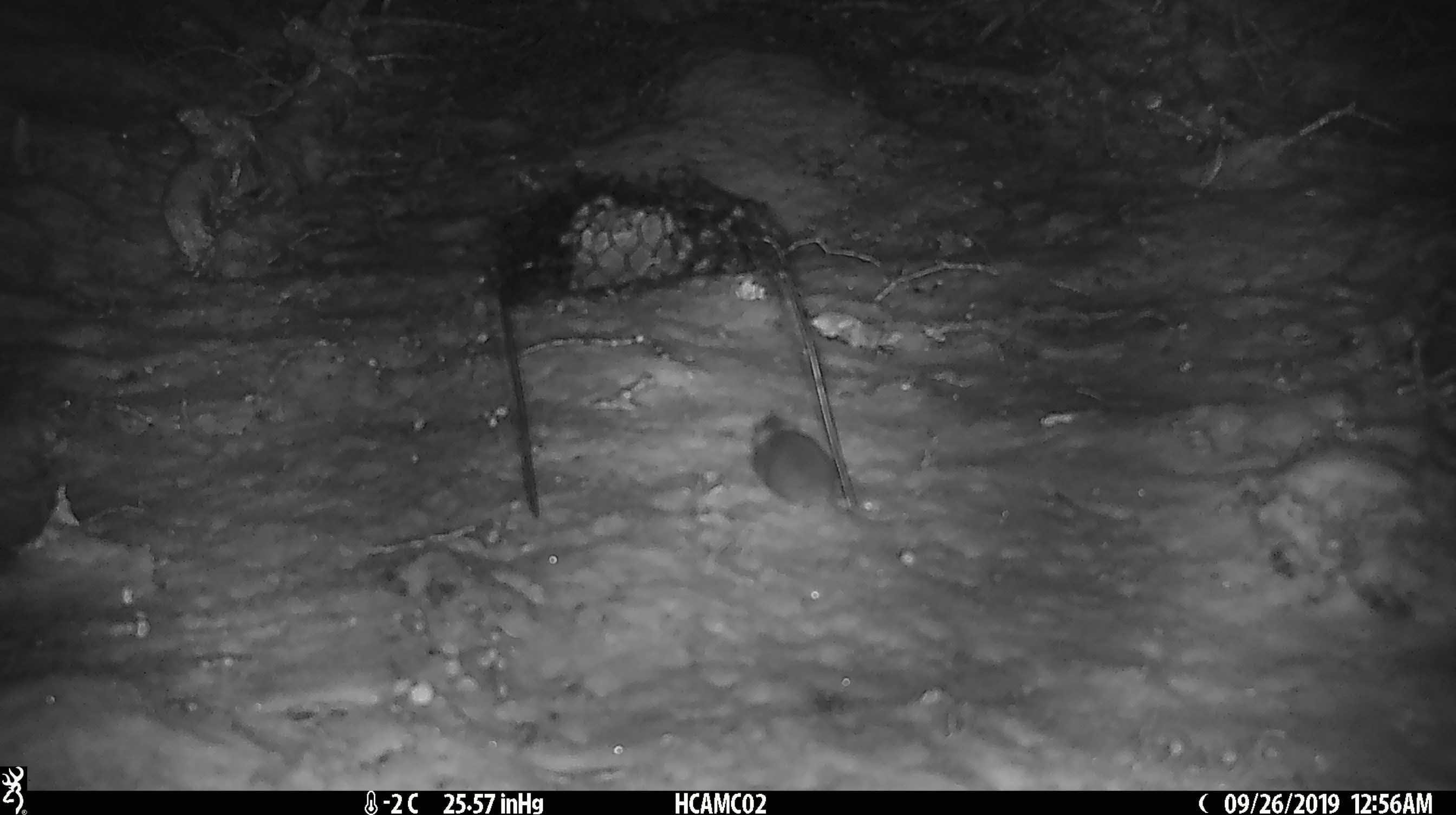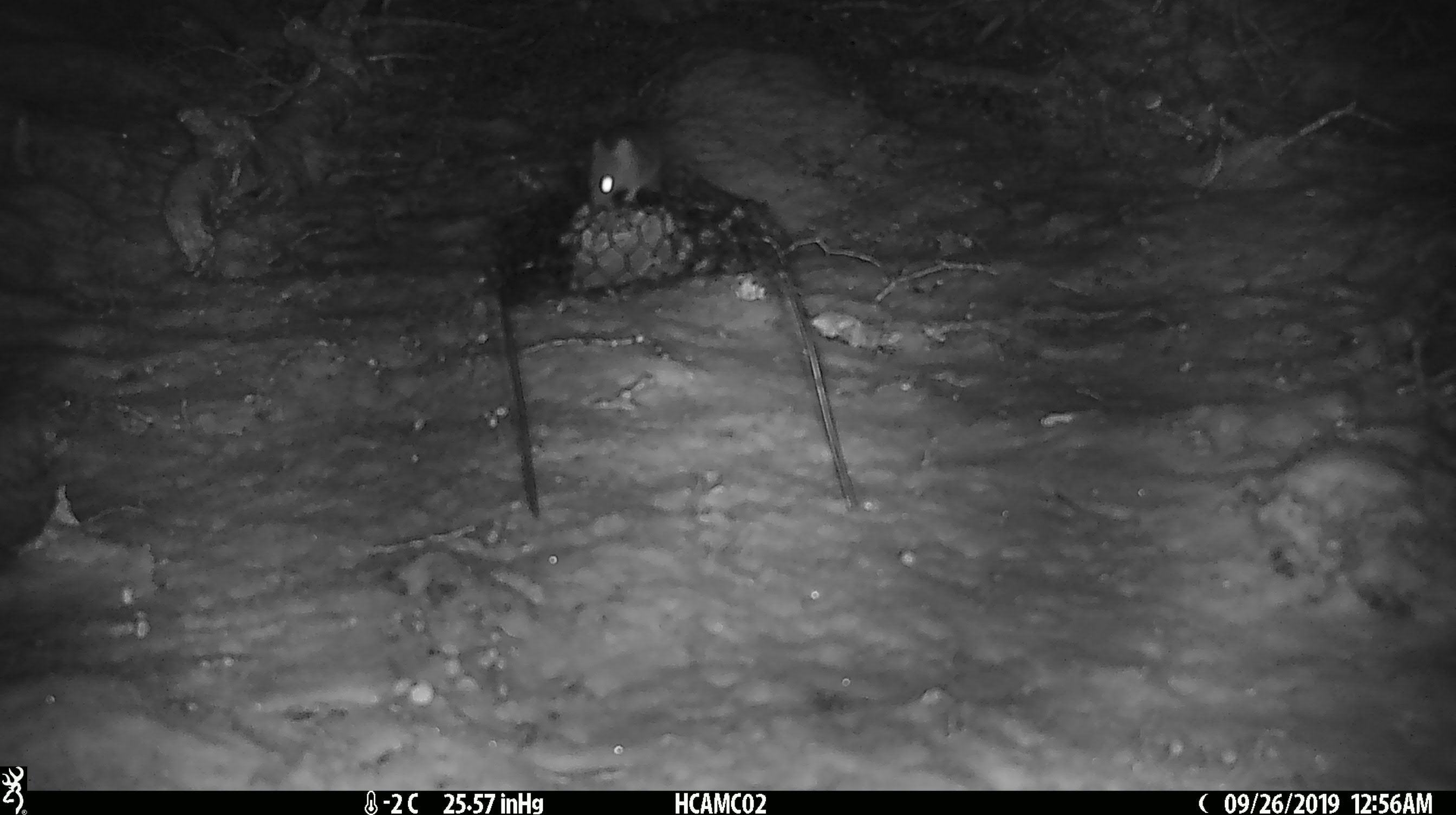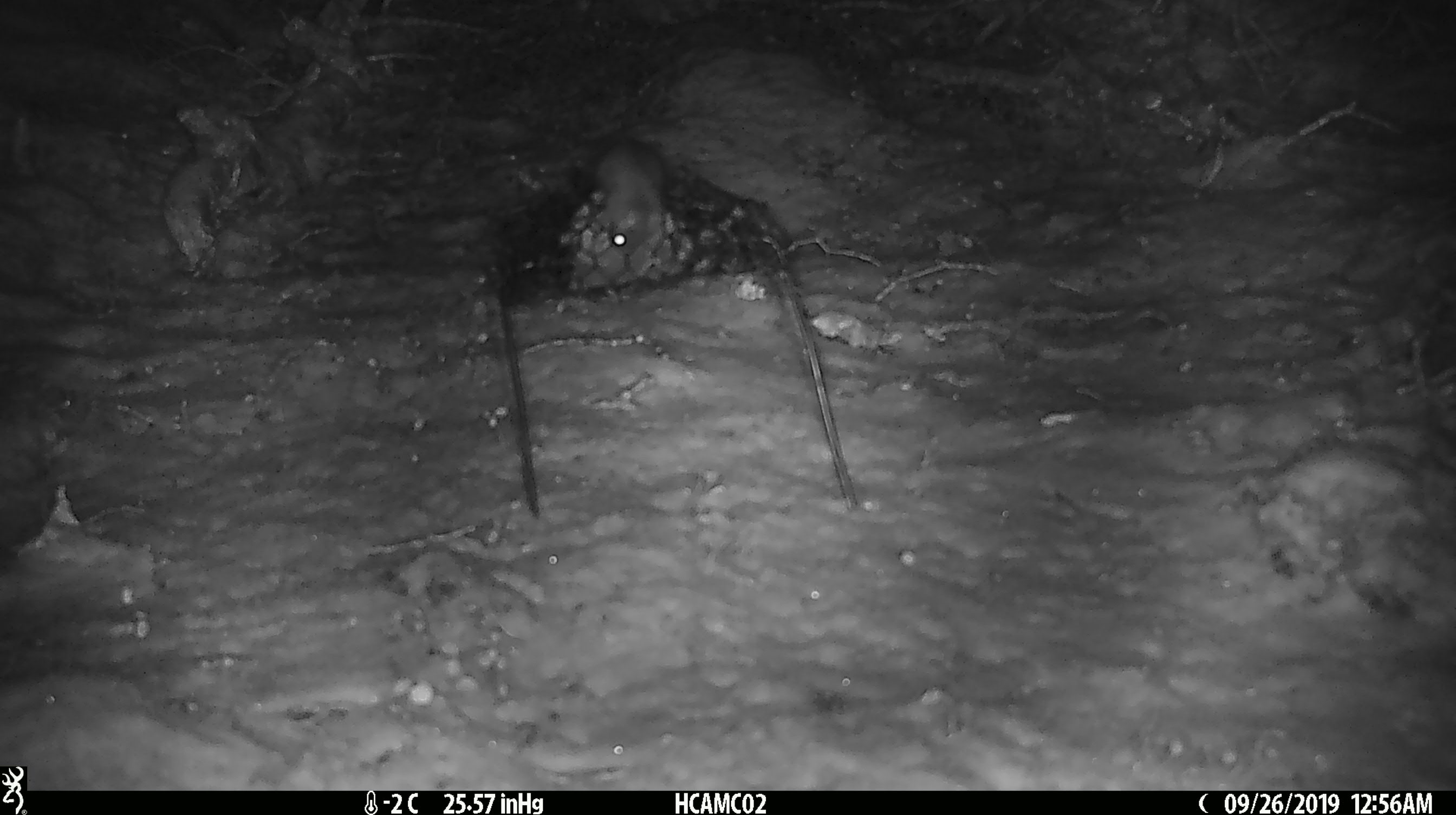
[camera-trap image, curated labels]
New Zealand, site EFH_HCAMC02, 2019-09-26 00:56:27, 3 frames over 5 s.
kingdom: Animalia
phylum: Chordata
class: Mammalia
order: Rodentia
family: Muridae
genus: Mus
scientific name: Mus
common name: mouse